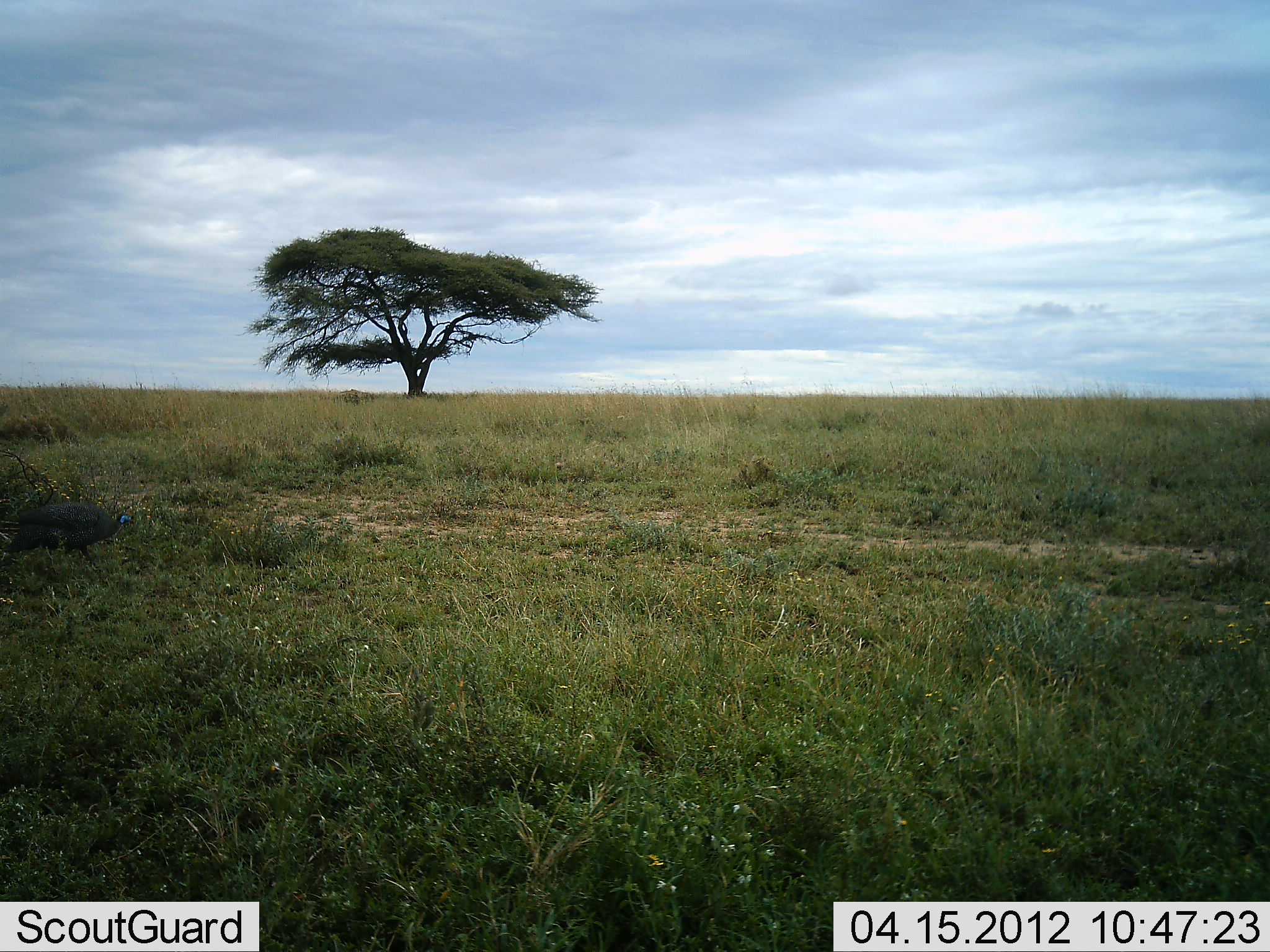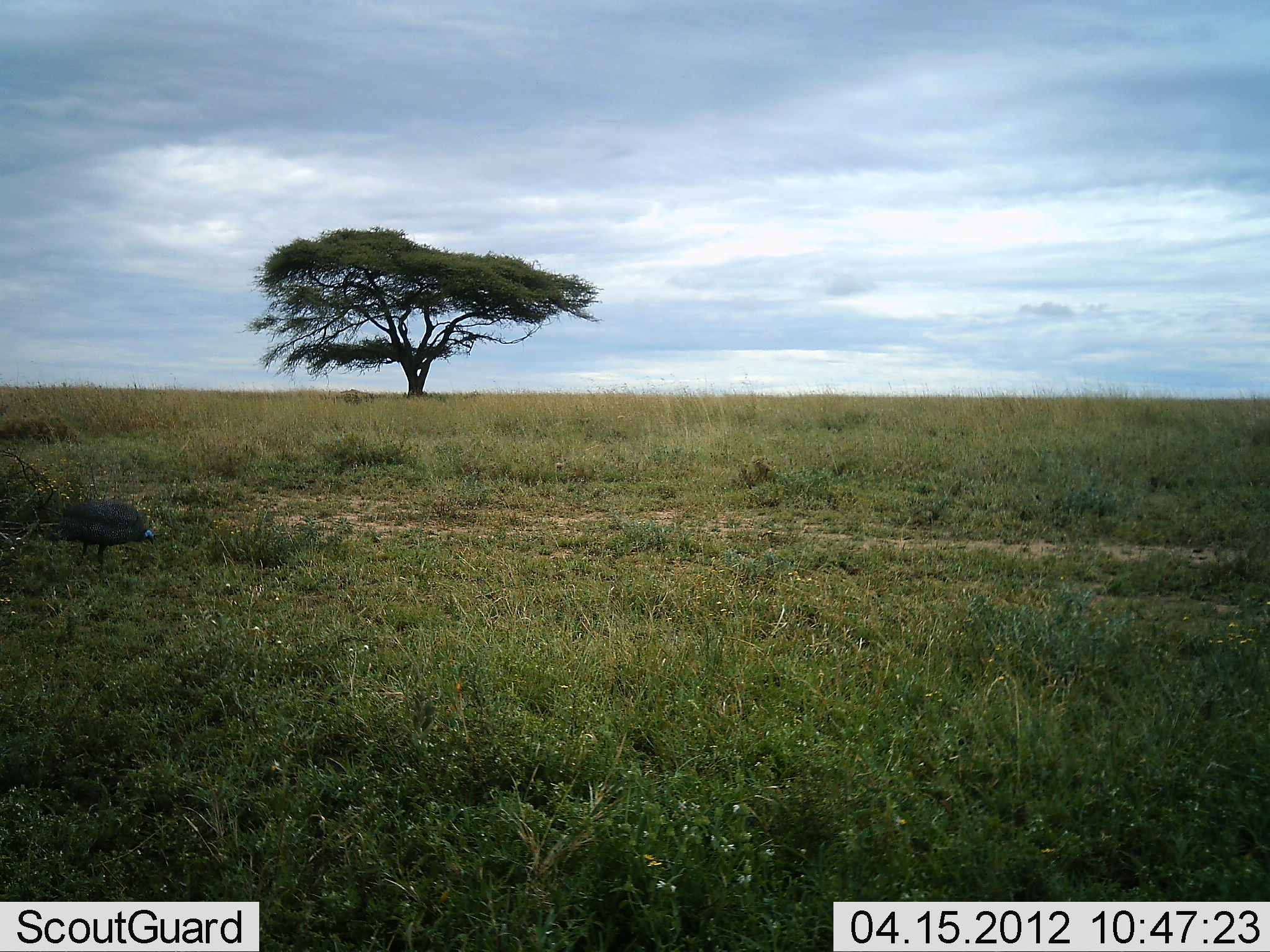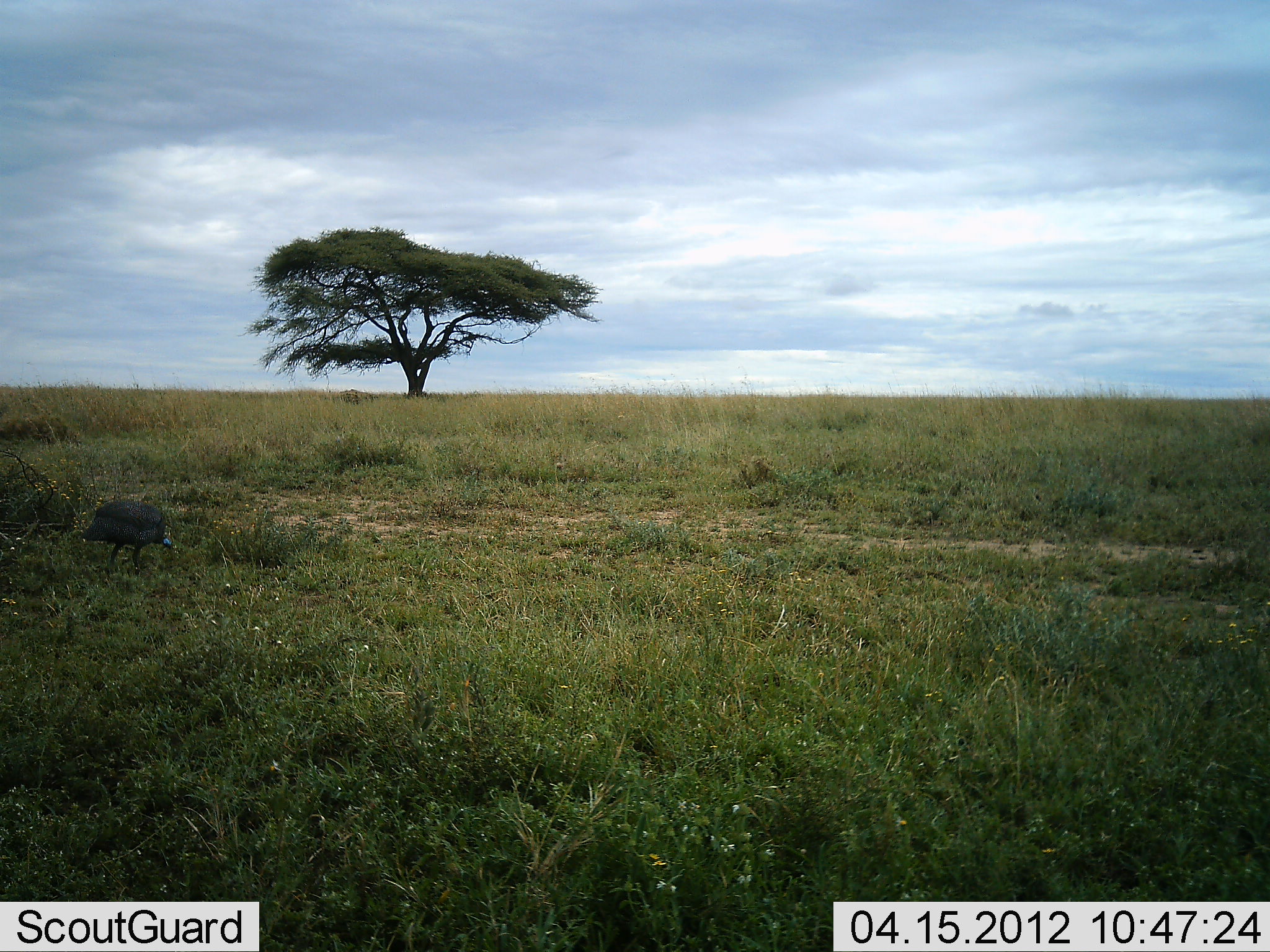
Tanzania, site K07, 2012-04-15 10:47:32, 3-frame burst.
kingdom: Animalia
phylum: Chordata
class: Aves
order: Galliformes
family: Numididae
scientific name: Numididae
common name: guinea fowl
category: guineafowl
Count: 1.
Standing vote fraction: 0%.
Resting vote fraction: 0%.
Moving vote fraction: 85%.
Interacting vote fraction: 0%.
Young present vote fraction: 0%.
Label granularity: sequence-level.